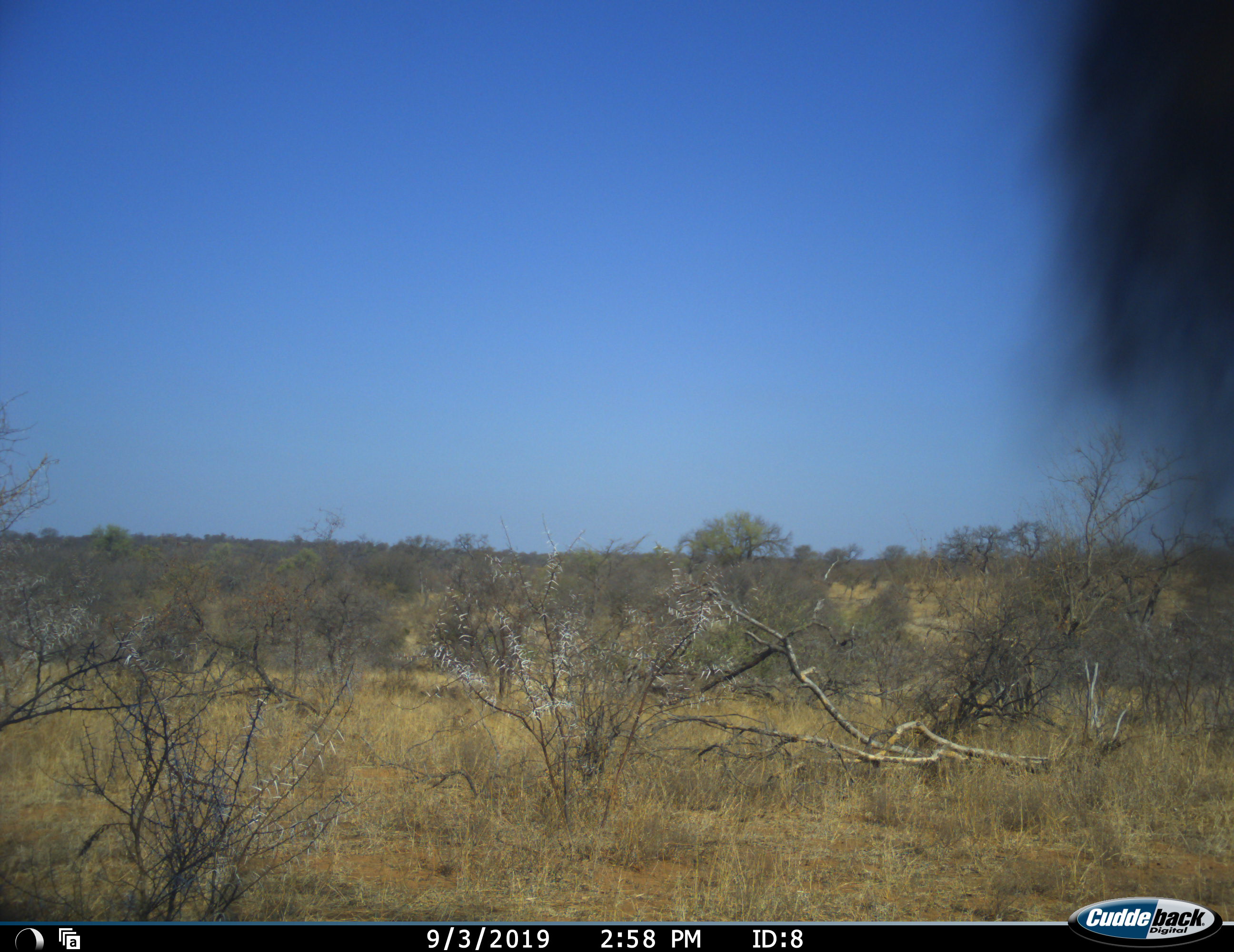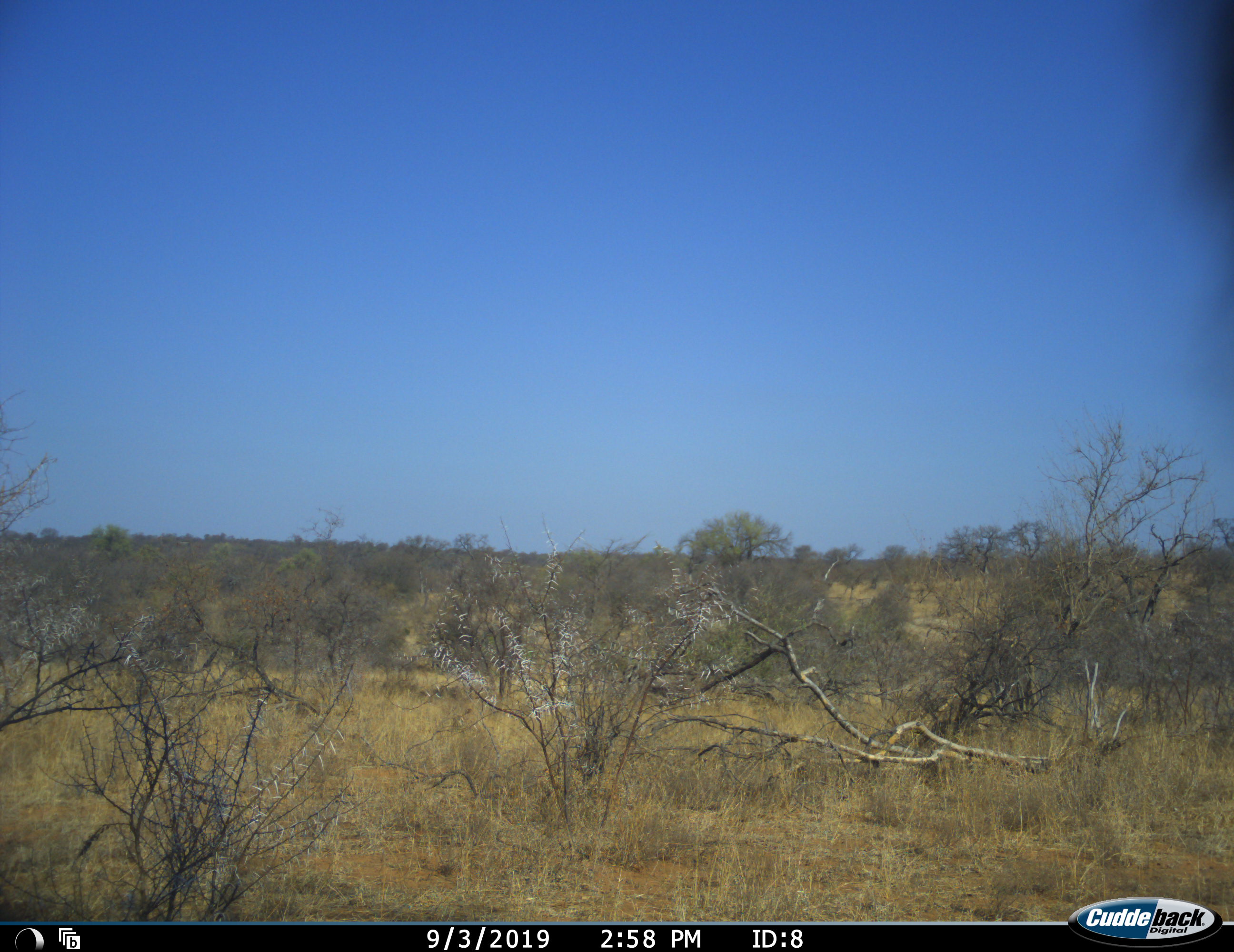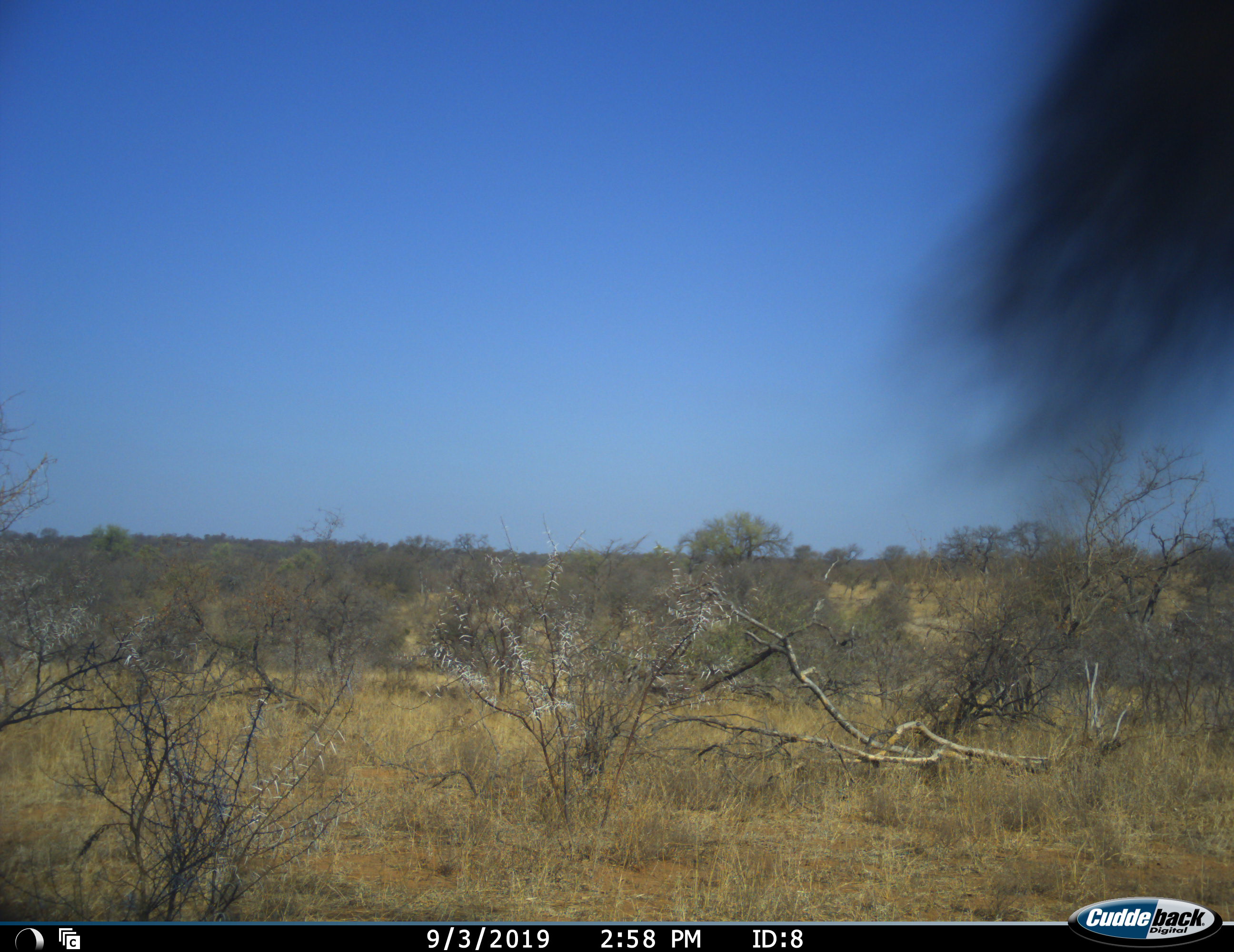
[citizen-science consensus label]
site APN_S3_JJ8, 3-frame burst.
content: unidentified animal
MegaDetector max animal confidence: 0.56